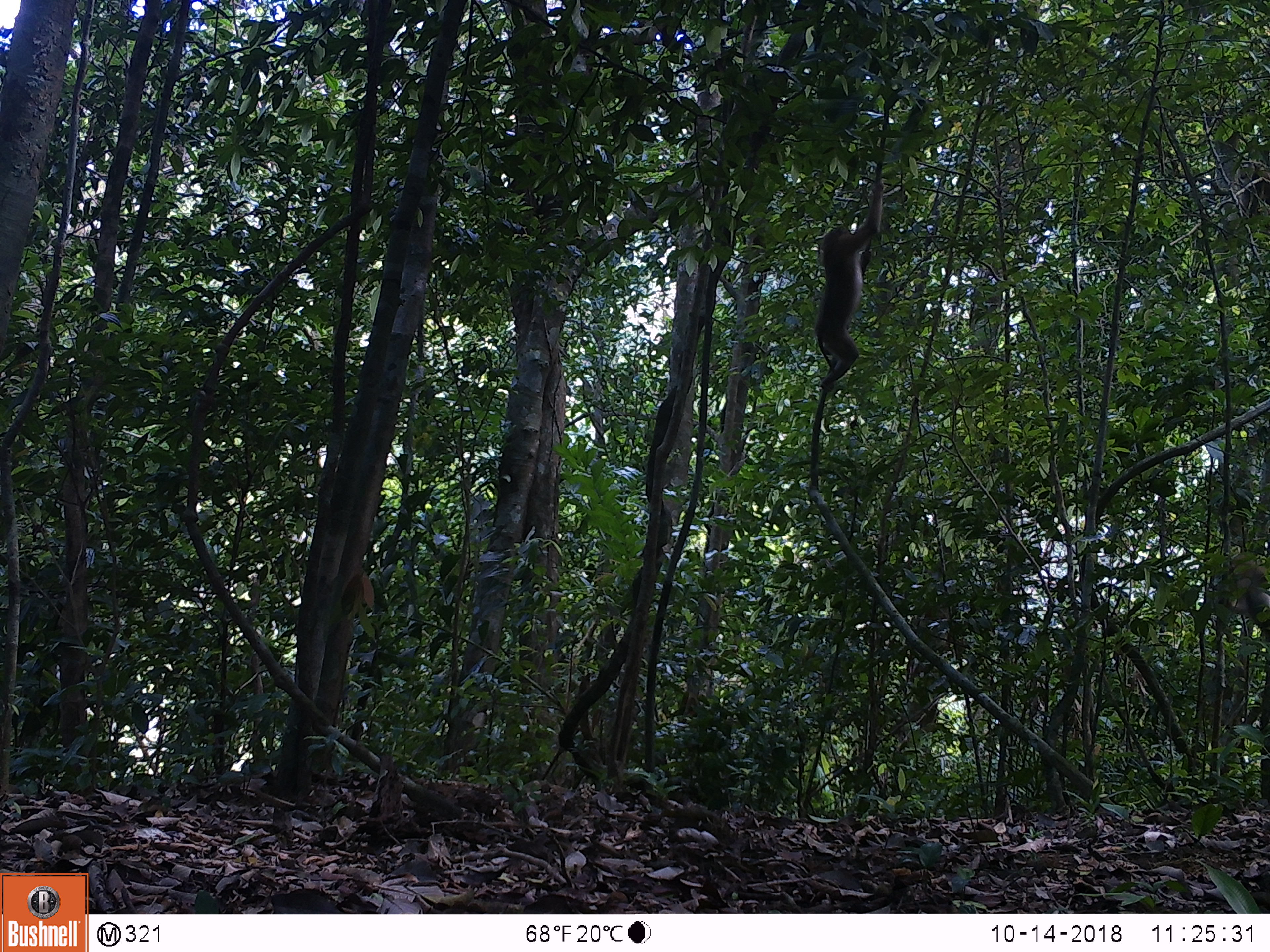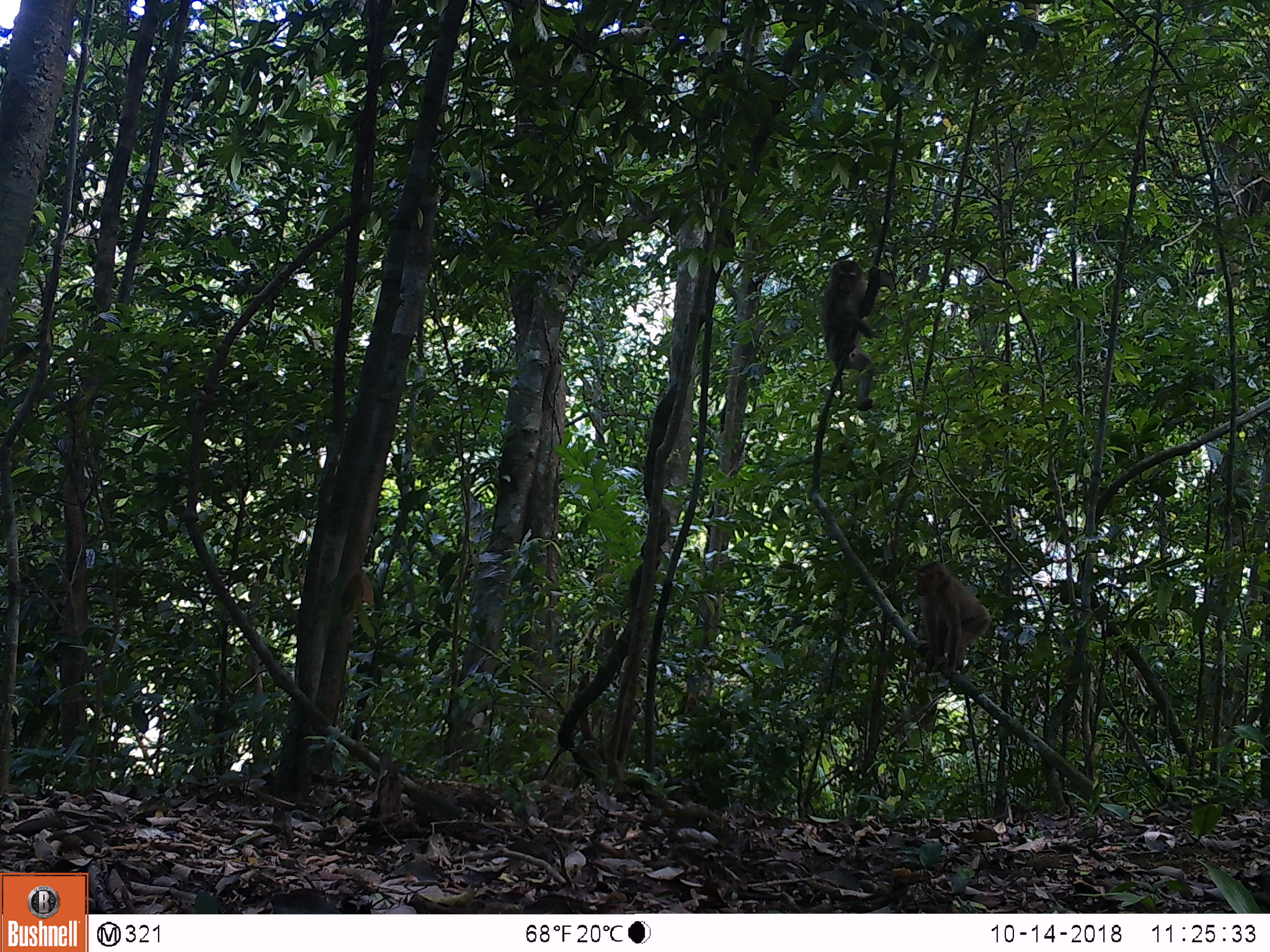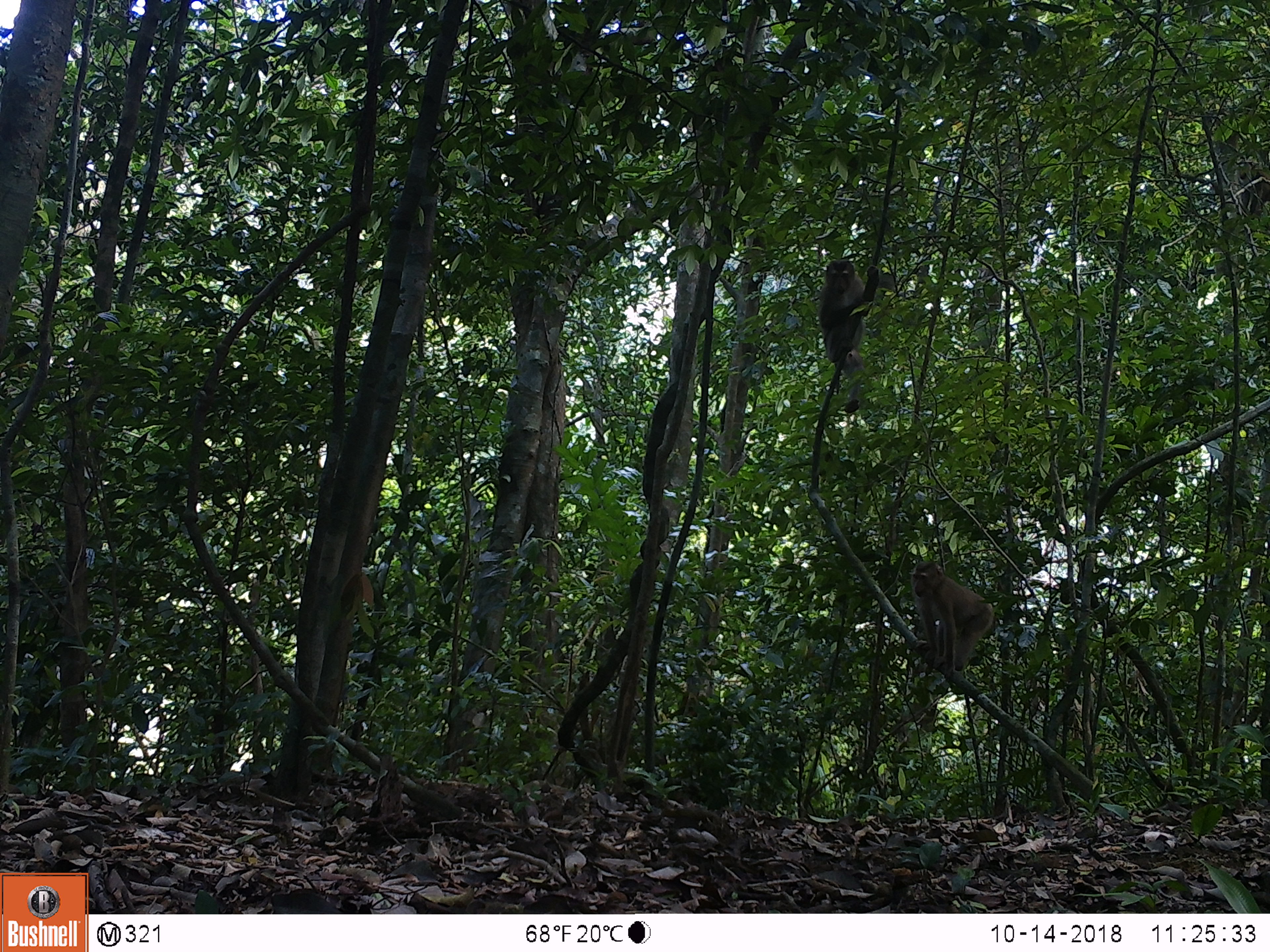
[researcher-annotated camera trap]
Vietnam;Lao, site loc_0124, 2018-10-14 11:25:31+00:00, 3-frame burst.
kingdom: Animalia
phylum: Chordata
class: Mammalia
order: Primates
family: Cercopithecidae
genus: Macaca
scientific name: Macaca nemestrina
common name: pig-tailed macaque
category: pig tailed macaque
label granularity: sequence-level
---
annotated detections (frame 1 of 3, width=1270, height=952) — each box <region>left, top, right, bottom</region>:
pig tailed macaque: <region>813, 180, 885, 392</region>; <region>1214, 551, 1269, 639</region>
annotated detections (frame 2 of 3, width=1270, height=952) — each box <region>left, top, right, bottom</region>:
pig tailed macaque: <region>912, 561, 991, 680</region>; <region>820, 260, 881, 411</region>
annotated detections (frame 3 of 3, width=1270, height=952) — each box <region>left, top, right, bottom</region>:
pig tailed macaque: <region>908, 561, 995, 679</region>; <region>817, 259, 879, 412</region>